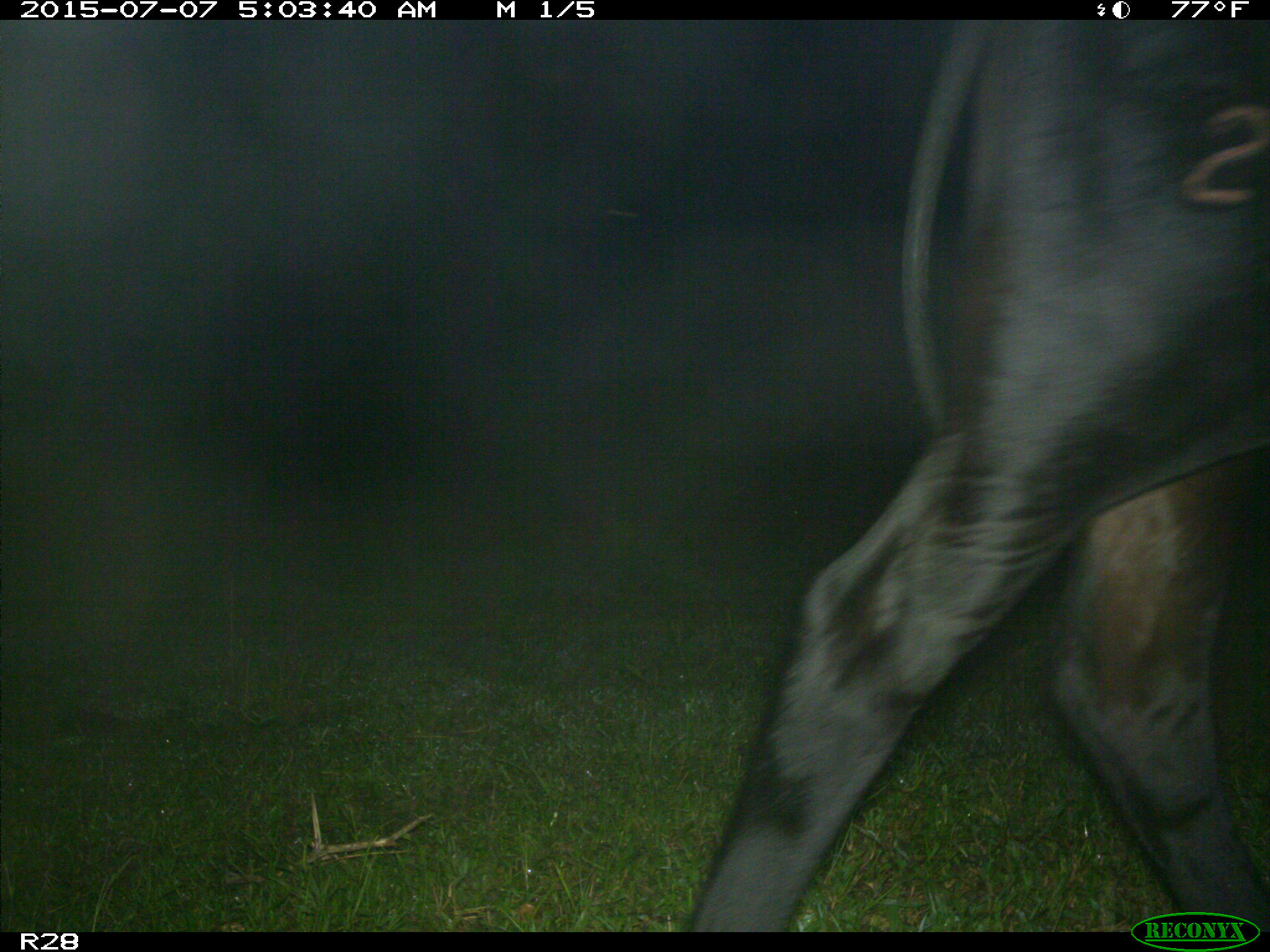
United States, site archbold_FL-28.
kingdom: Animalia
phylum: Chordata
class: Mammalia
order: Artiodactyla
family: Bovidae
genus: Bos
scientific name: Bos taurus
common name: domestic cow